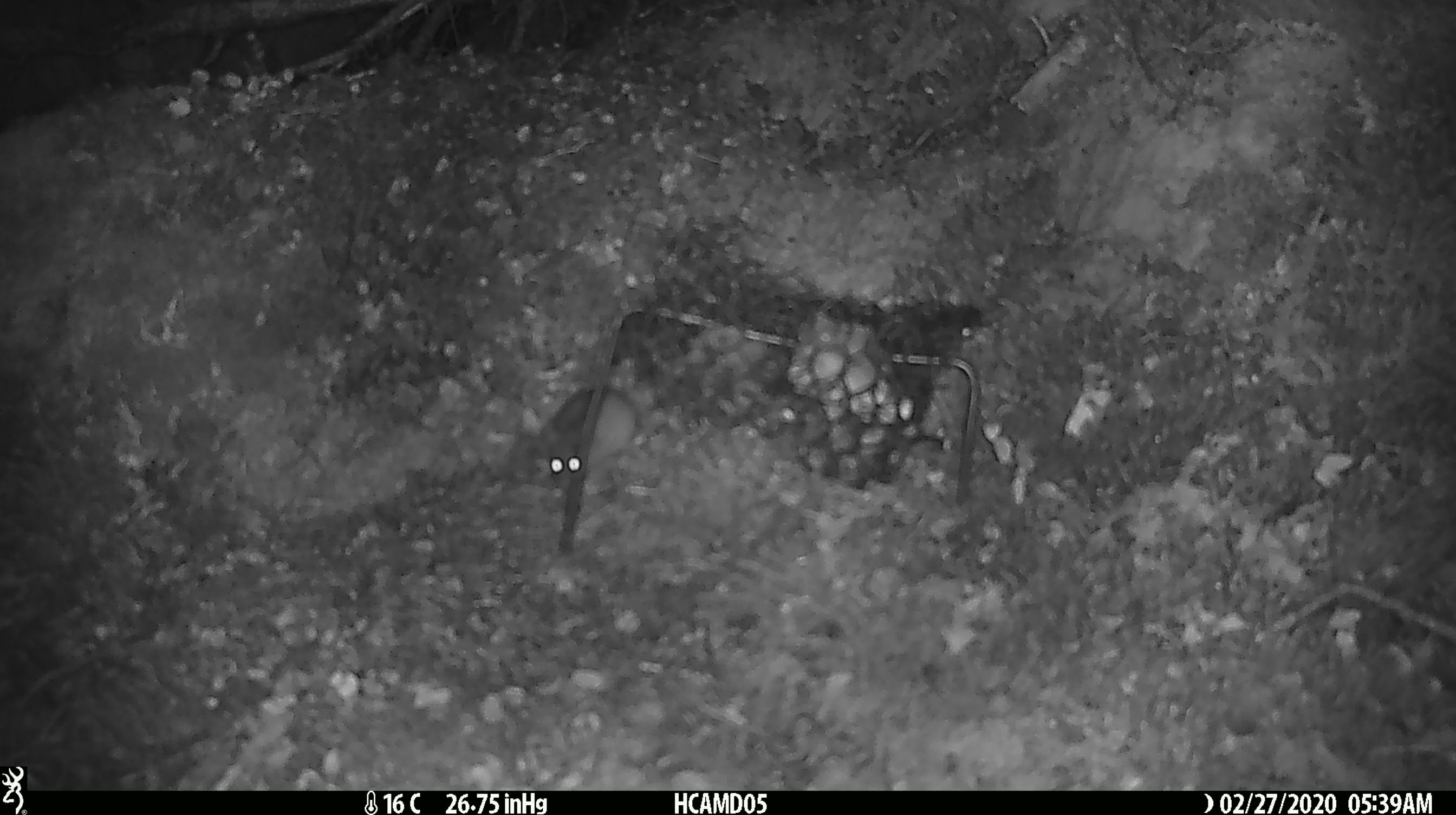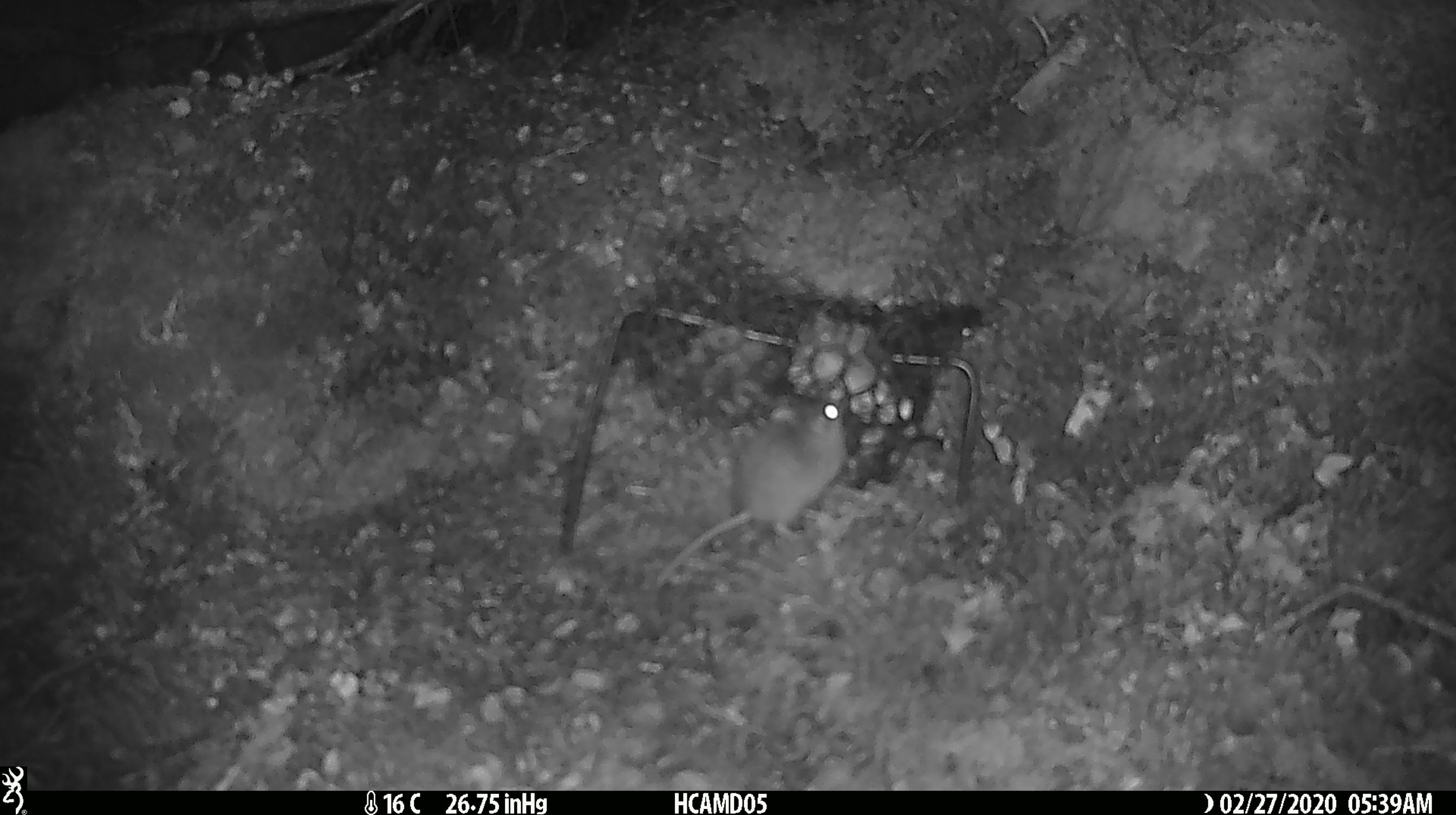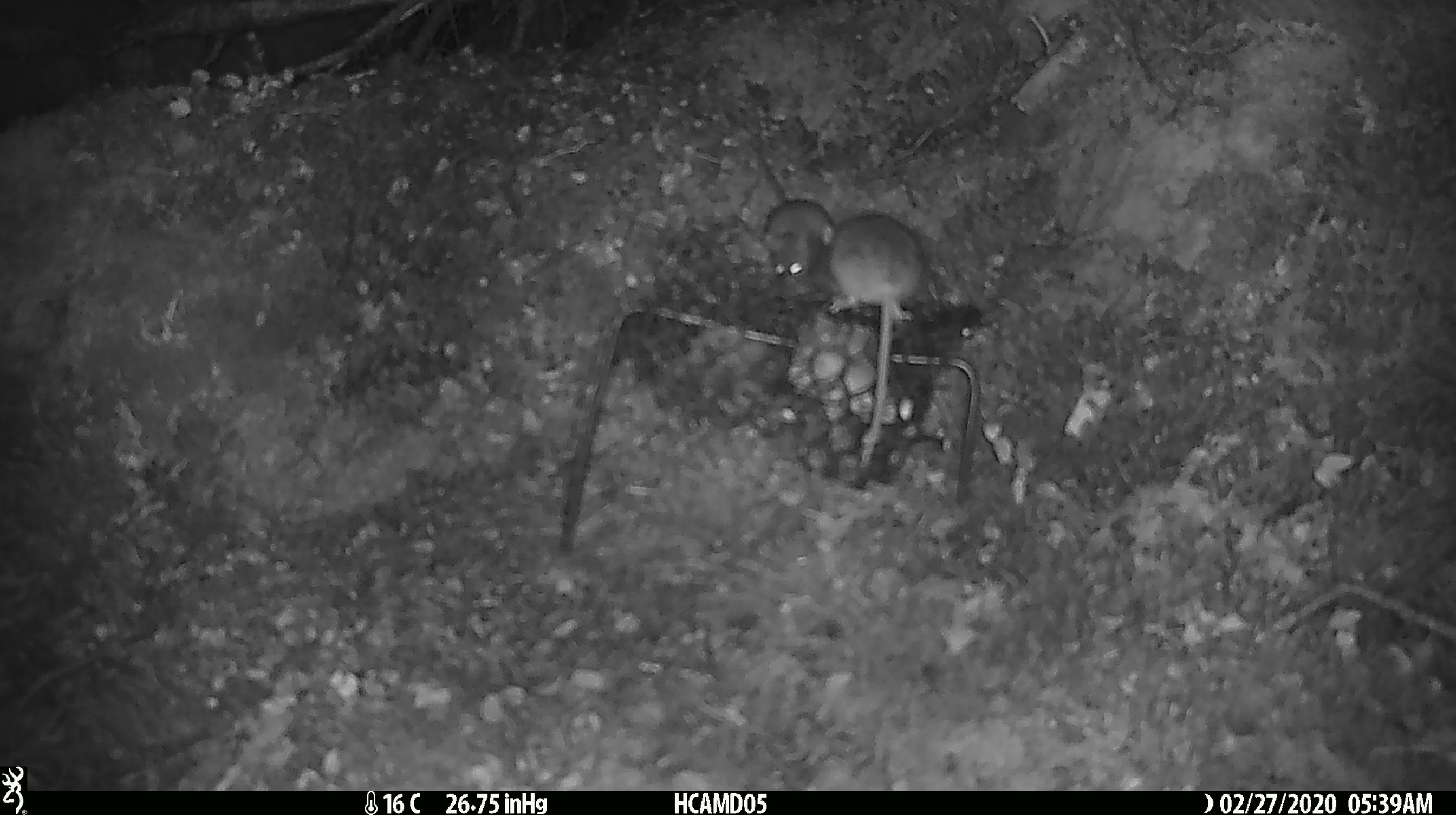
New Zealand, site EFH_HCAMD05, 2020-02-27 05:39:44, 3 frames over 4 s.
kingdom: Animalia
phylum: Chordata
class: Mammalia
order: Rodentia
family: Muridae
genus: Mus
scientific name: Mus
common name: mouse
Mouse (Mus).